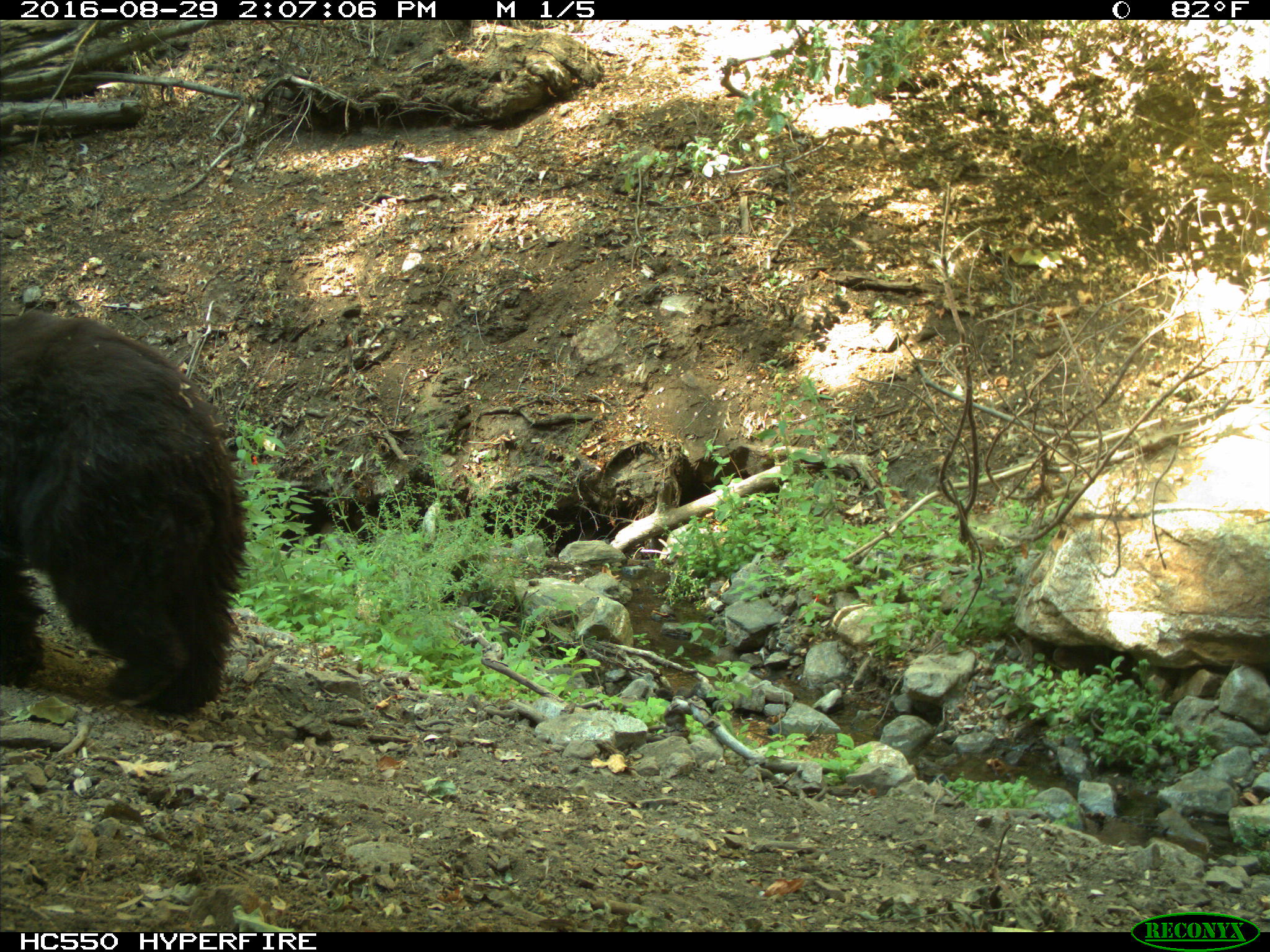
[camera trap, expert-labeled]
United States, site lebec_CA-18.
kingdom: Animalia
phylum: Chordata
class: Mammalia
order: Carnivora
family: Ursidae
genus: Ursus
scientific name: Ursus americanus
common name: american black bear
Ursus americanus (american black bear).